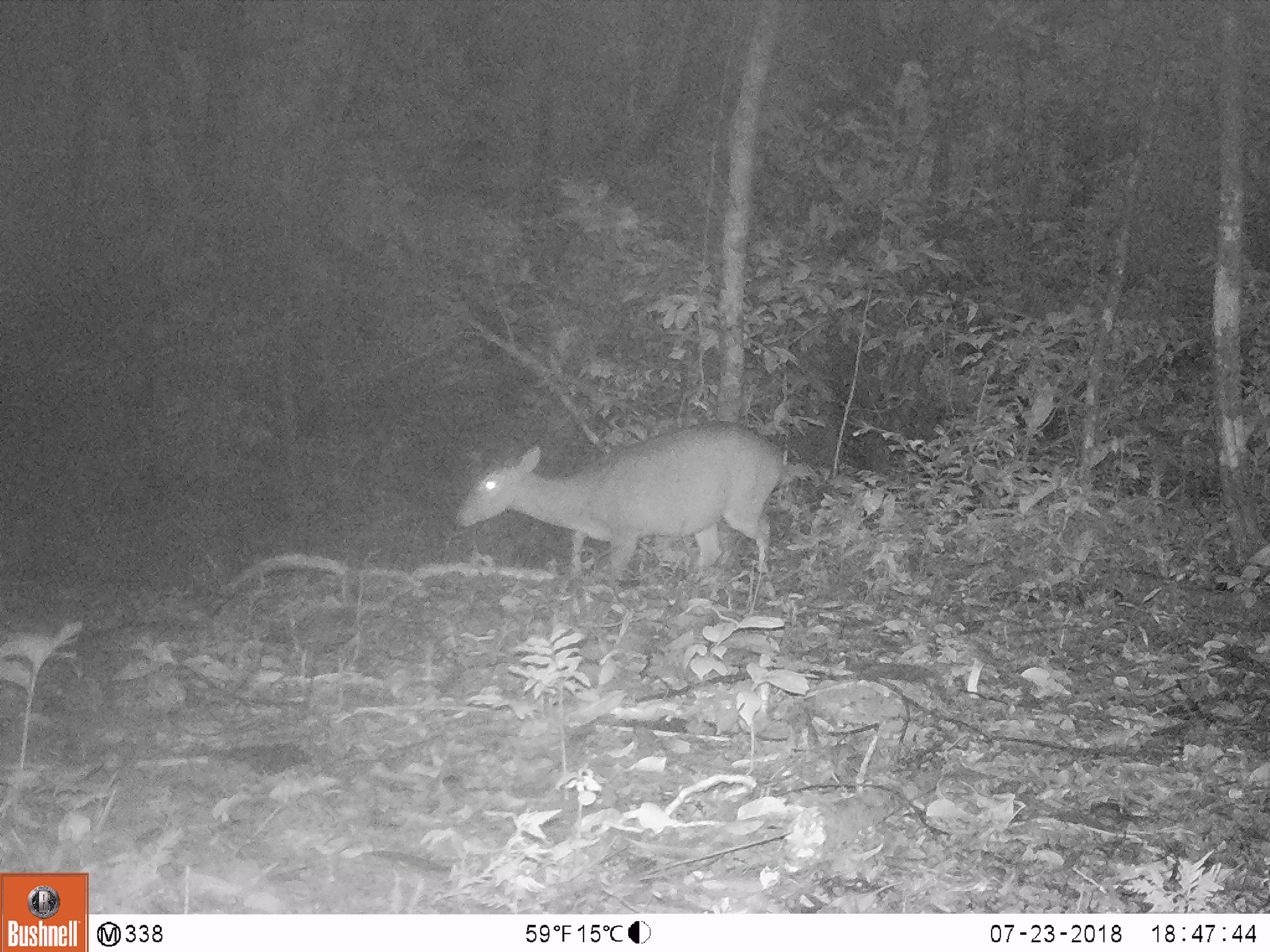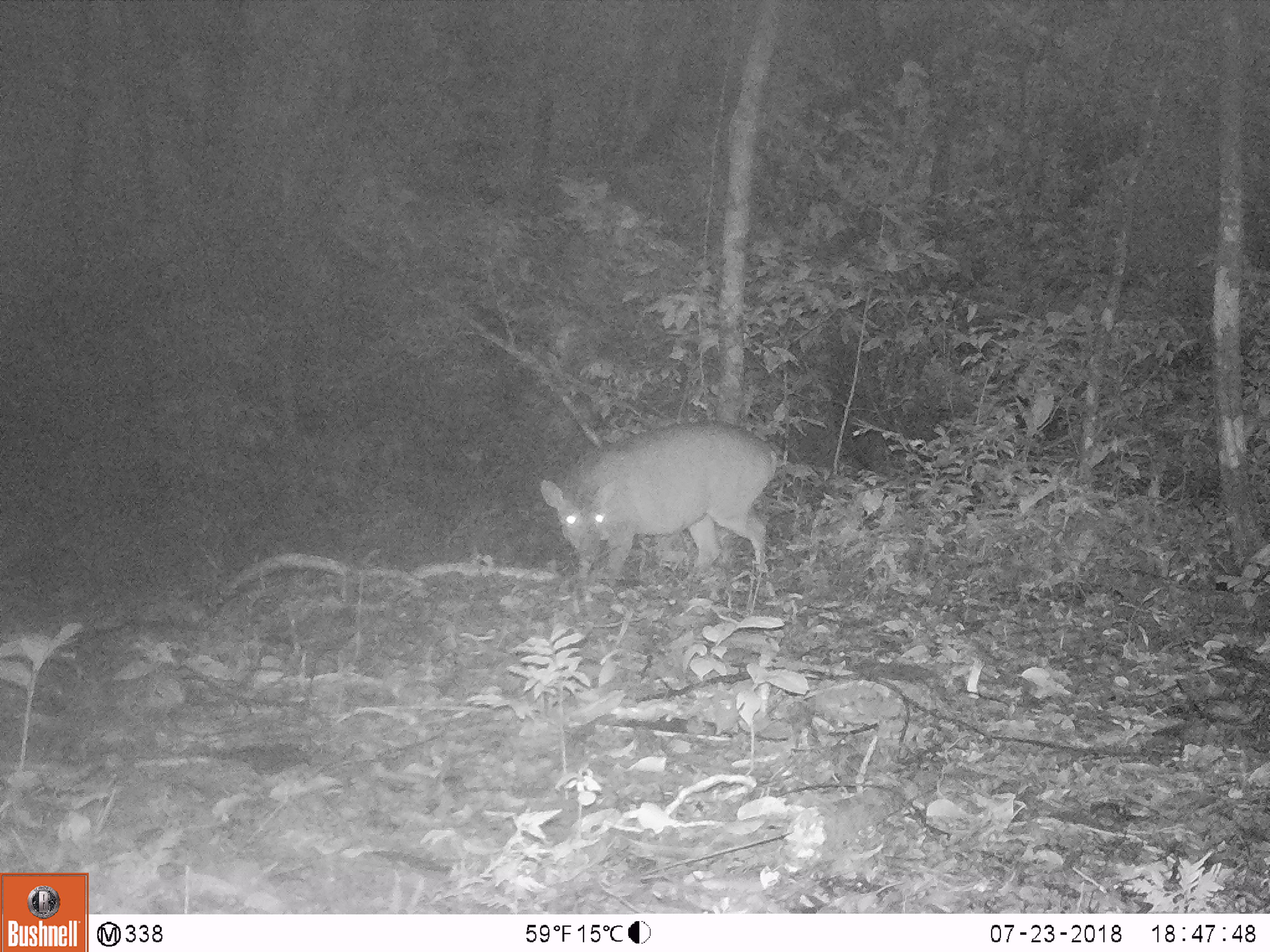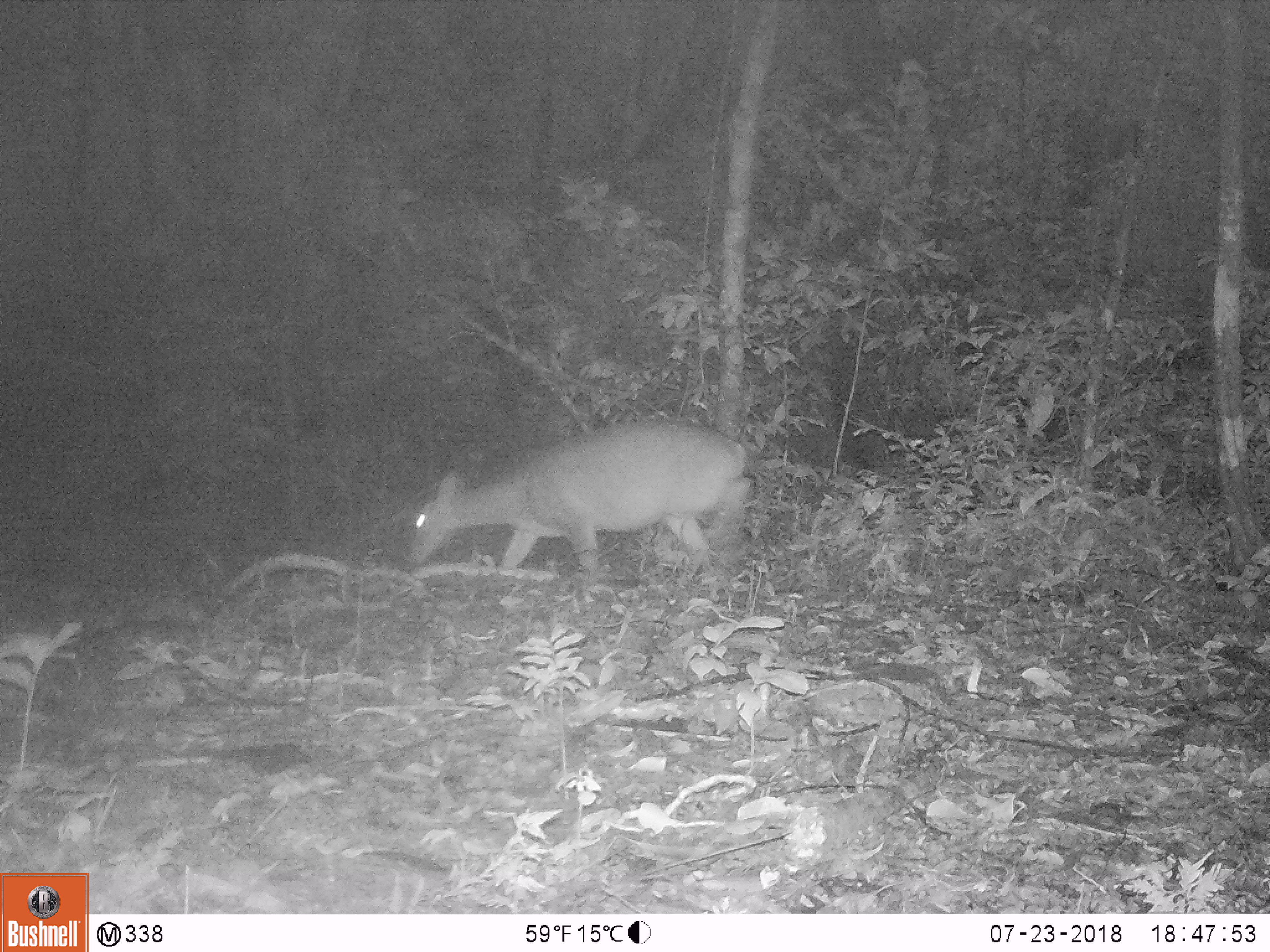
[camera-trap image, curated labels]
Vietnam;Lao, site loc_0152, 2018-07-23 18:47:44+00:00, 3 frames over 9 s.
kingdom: Animalia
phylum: Chordata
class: Mammalia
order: Artiodactyla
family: Cervidae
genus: Muntiacus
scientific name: Muntiacus vuquangensis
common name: large-antlered muntjac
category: large antlered muntjac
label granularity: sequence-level